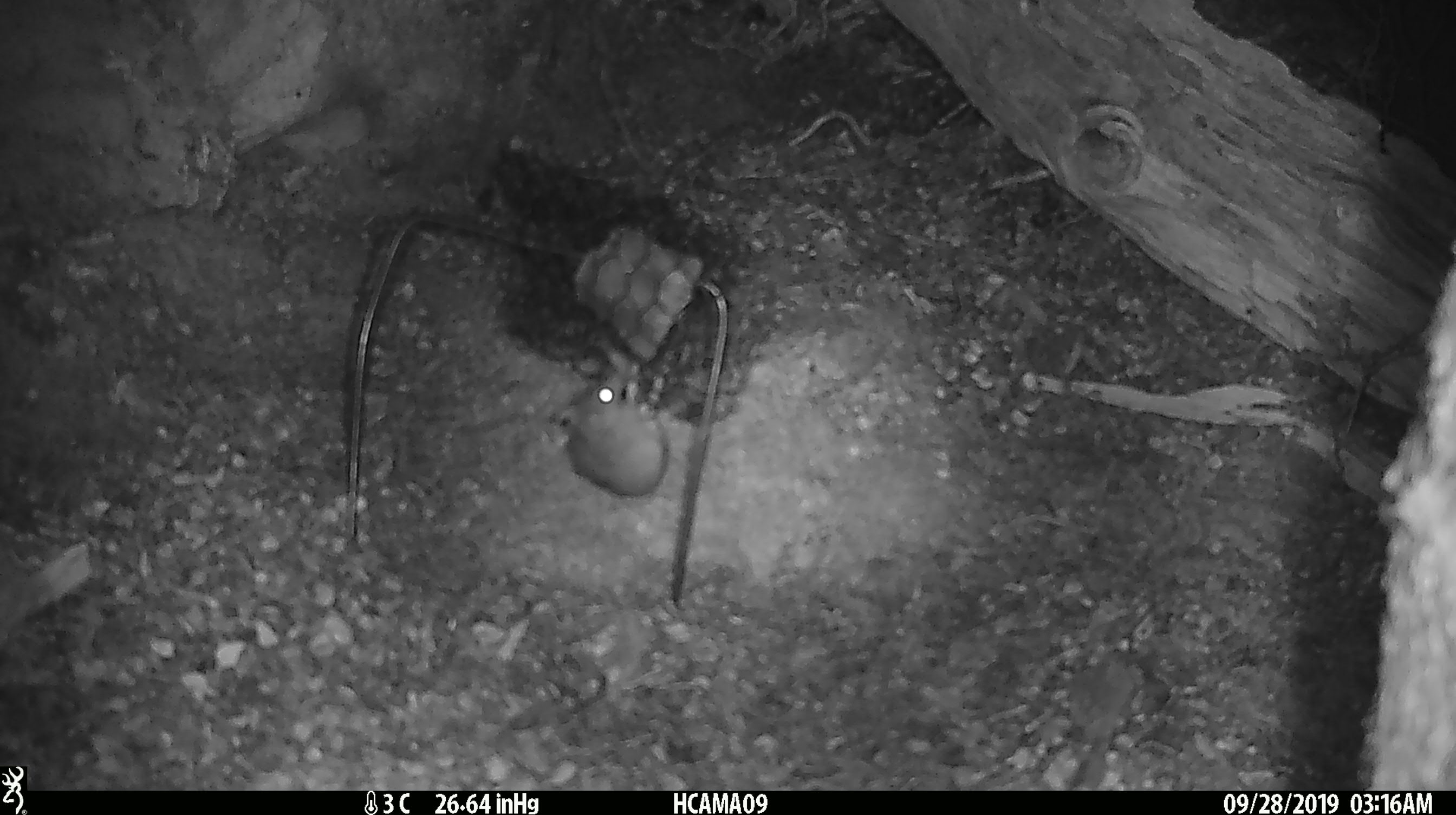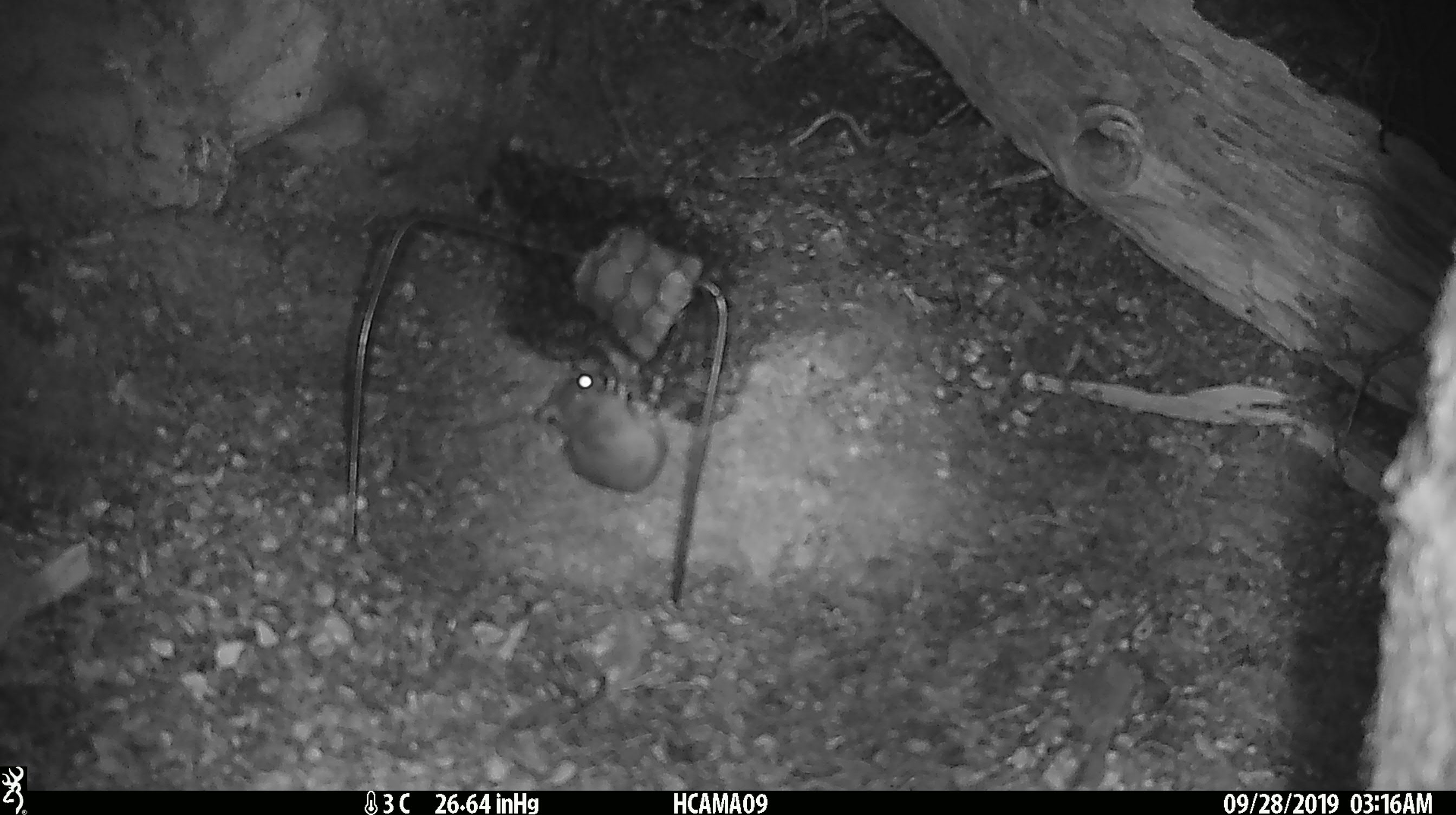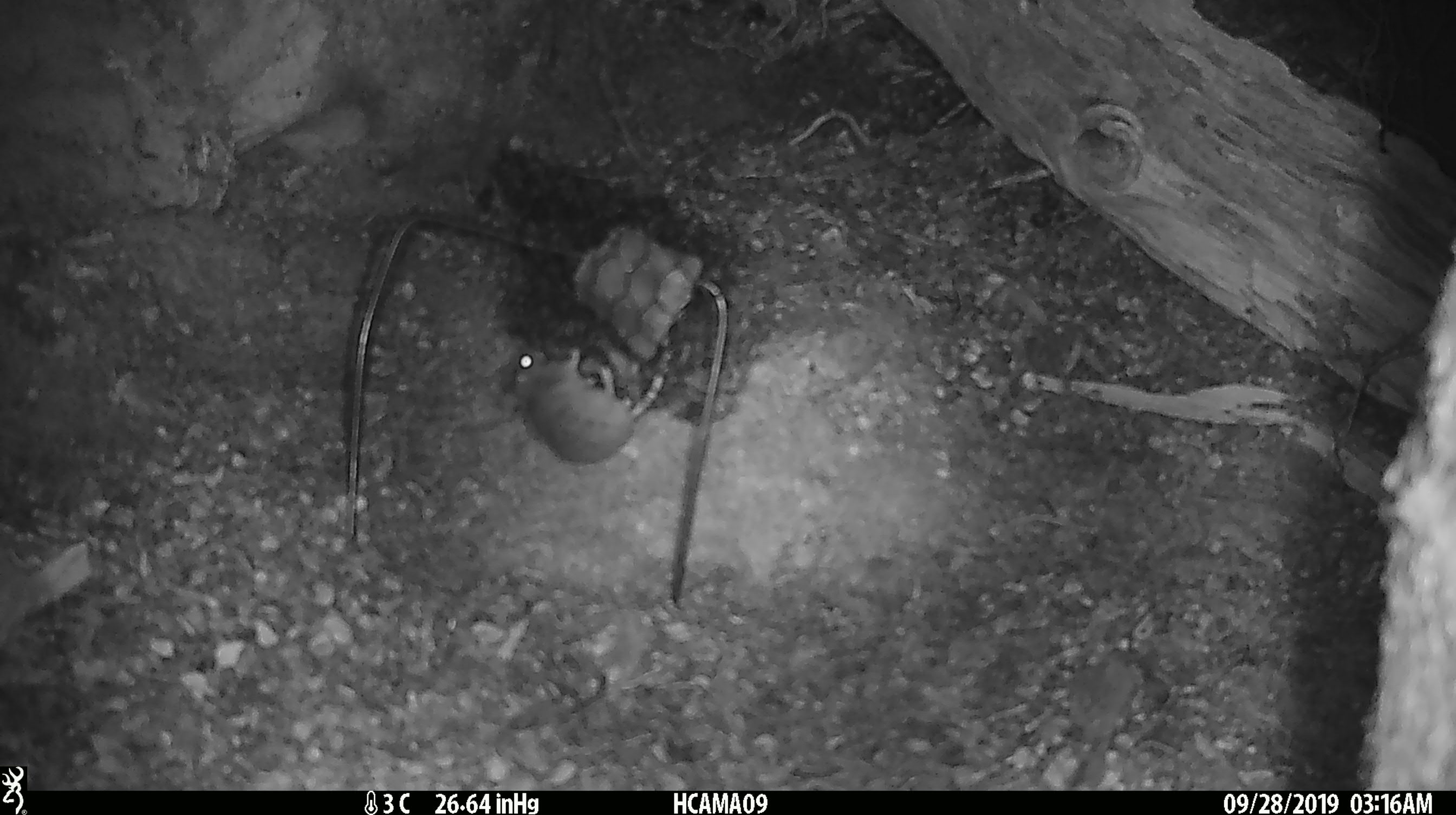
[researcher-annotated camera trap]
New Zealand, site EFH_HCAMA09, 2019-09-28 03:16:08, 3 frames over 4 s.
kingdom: Animalia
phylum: Chordata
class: Mammalia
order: Rodentia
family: Muridae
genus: Mus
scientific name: Mus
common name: mouse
Mouse (Mus).